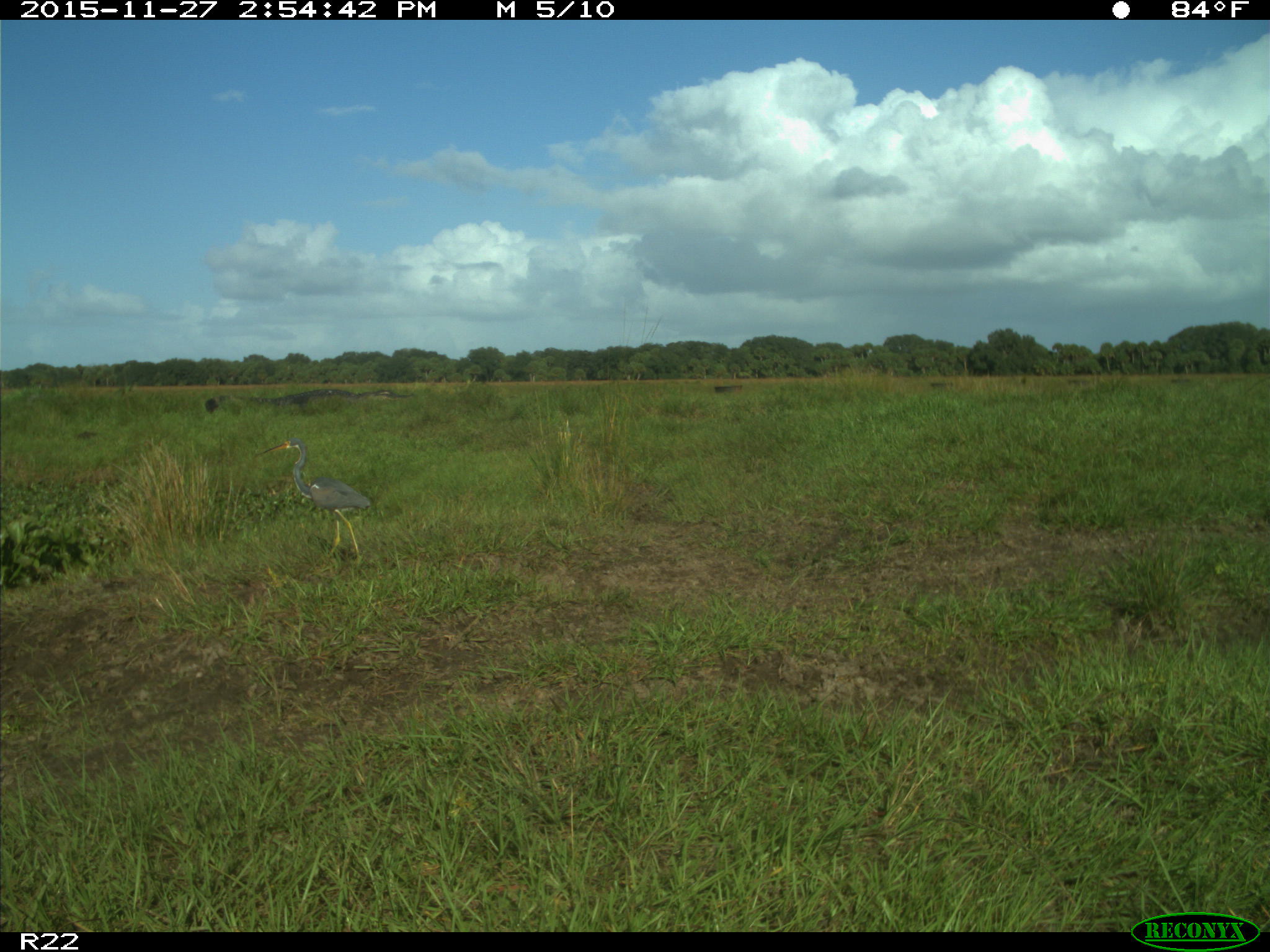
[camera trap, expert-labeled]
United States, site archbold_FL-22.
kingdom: Animalia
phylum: Chordata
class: Aves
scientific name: Aves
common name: birds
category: unidentified bird